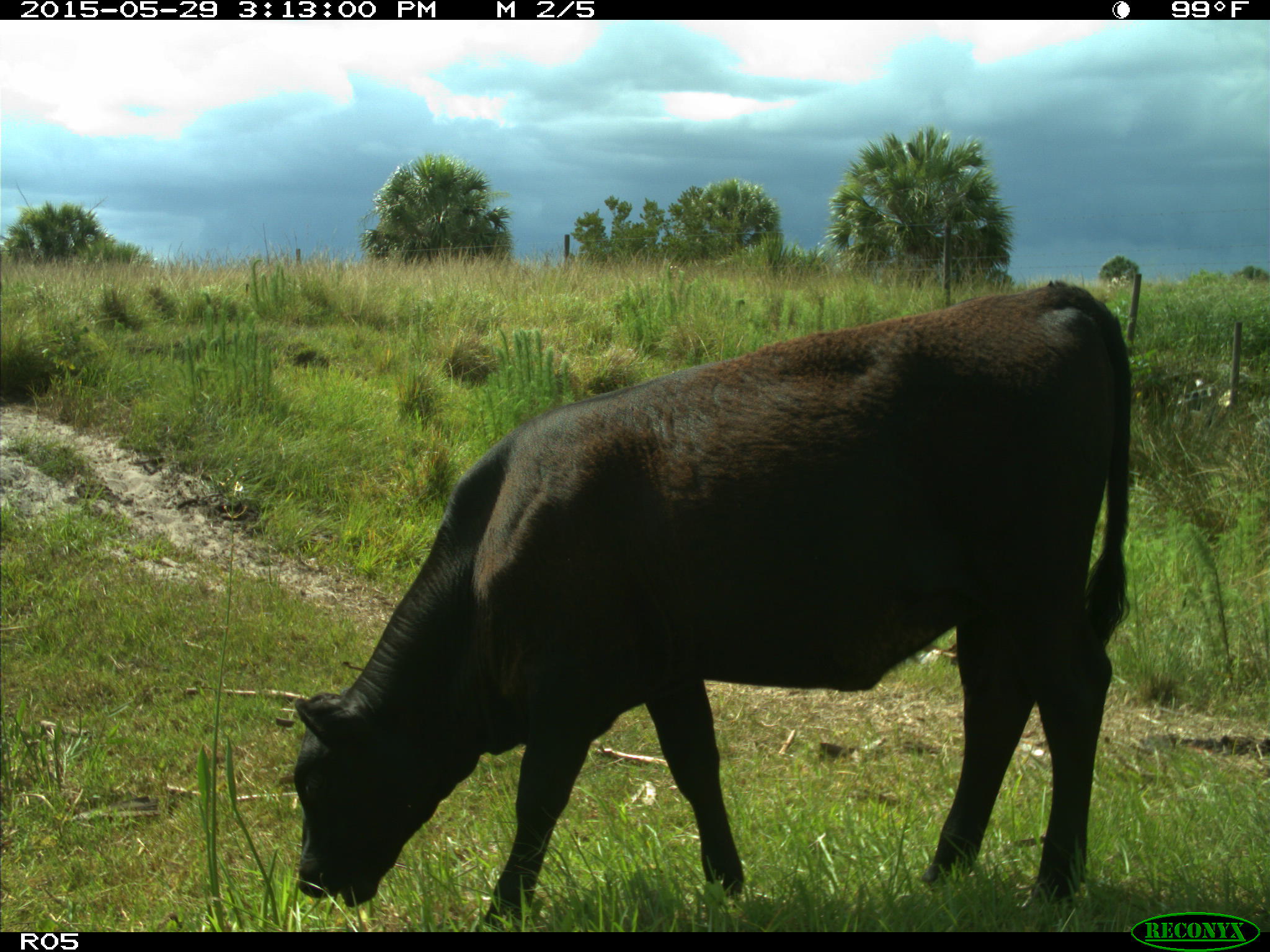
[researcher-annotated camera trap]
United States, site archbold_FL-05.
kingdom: Animalia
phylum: Chordata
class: Mammalia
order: Artiodactyla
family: Bovidae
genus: Bos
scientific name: Bos taurus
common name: domestic cow